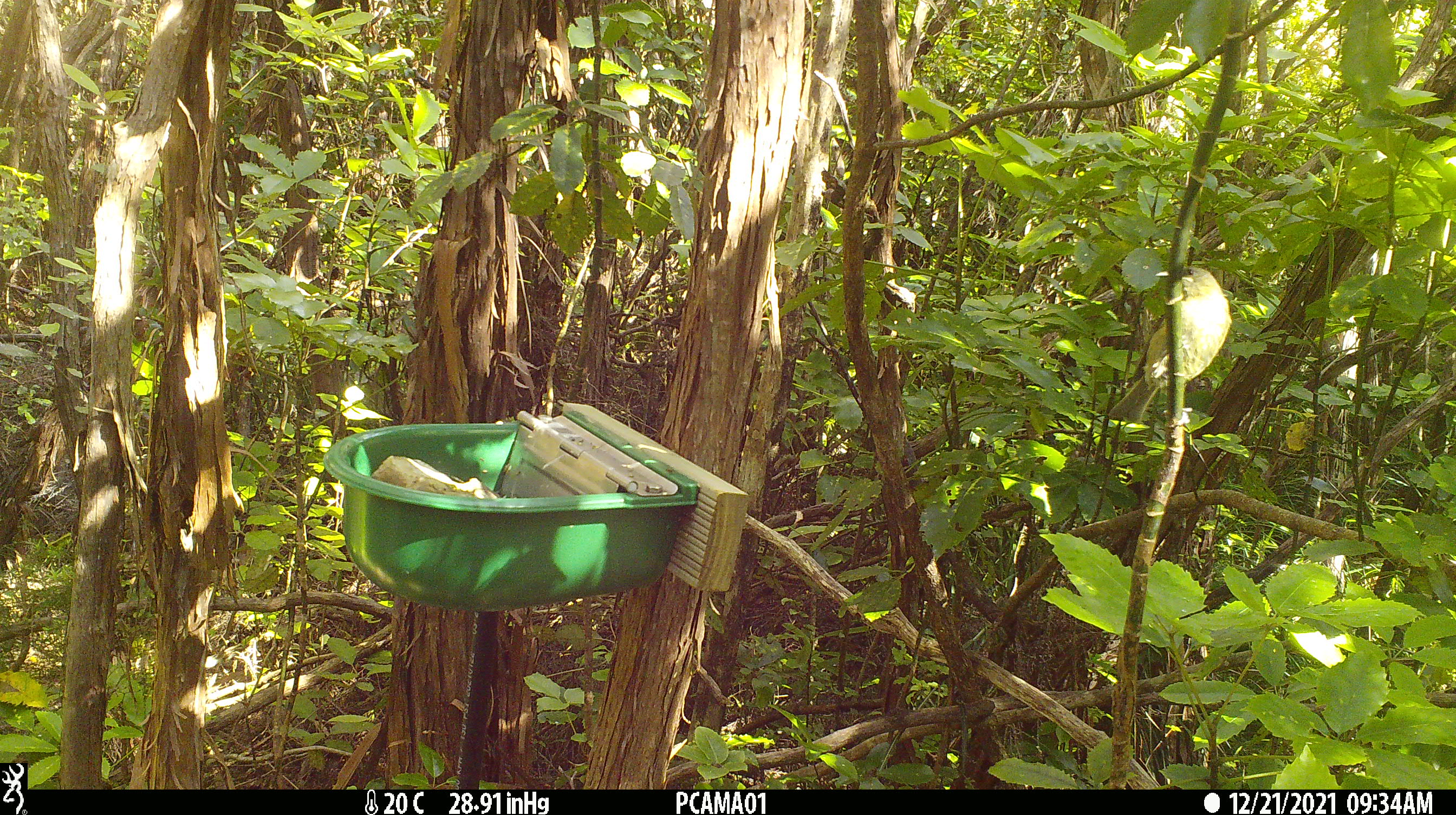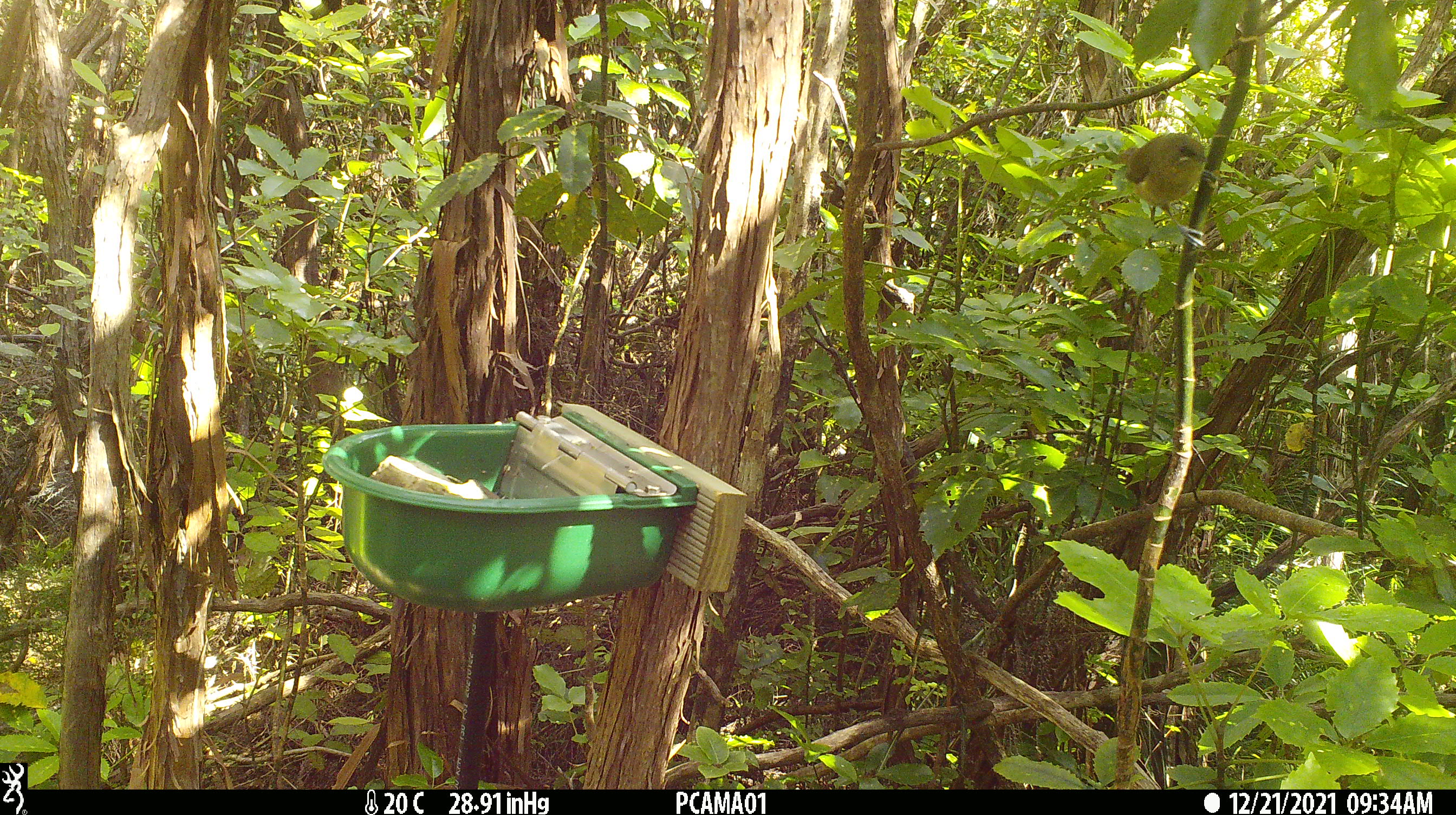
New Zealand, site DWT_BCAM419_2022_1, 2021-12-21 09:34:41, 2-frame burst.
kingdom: Animalia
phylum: Chordata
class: Aves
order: Passeriformes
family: Meliphagidae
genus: Anthornis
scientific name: Anthornis melanura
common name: new zealand bellbird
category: bellbird